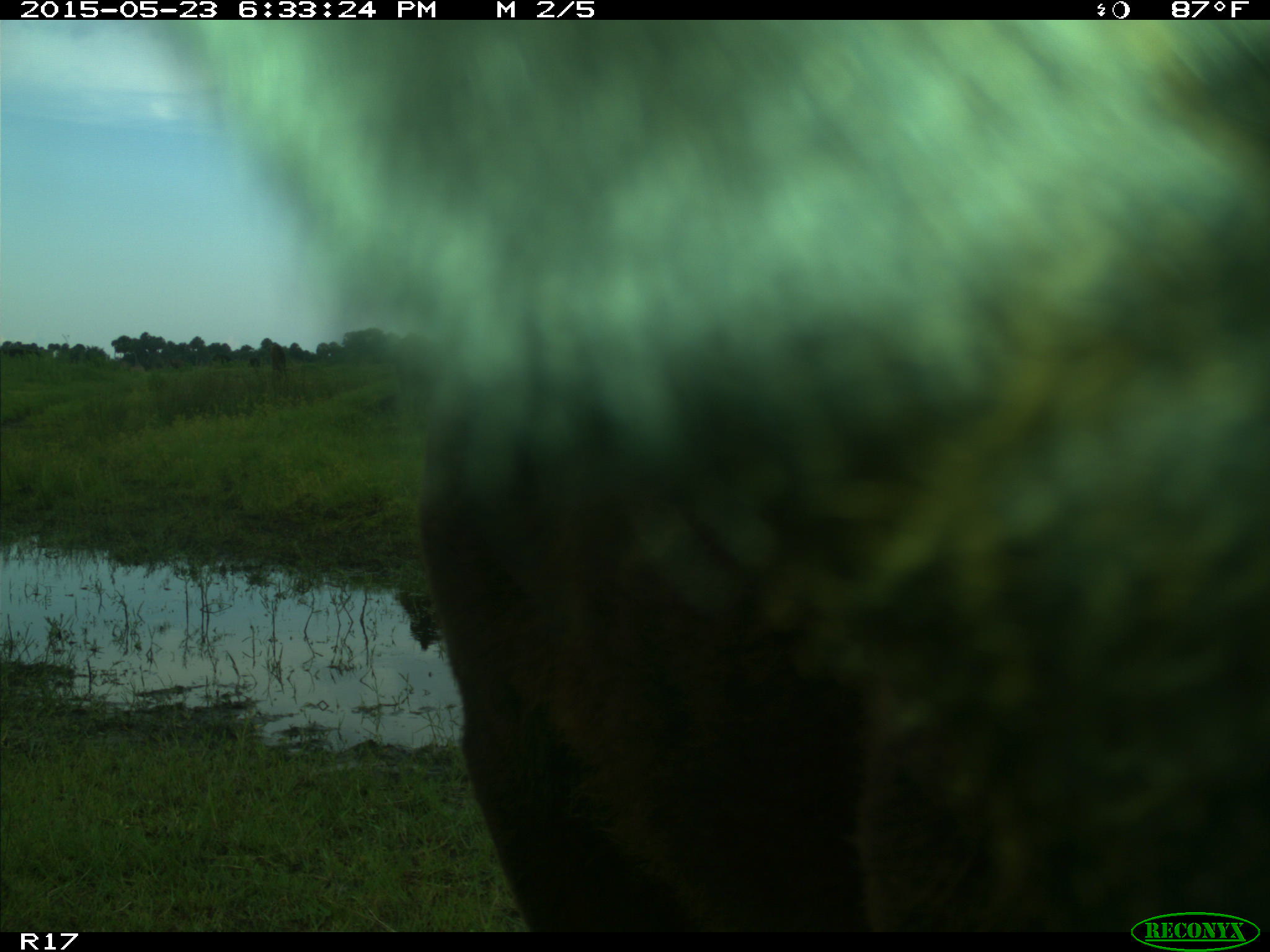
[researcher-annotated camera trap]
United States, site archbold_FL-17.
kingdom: Animalia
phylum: Chordata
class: Mammalia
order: Artiodactyla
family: Bovidae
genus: Bos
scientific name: Bos taurus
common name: domestic cow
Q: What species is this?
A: Bos taurus (domestic cow).